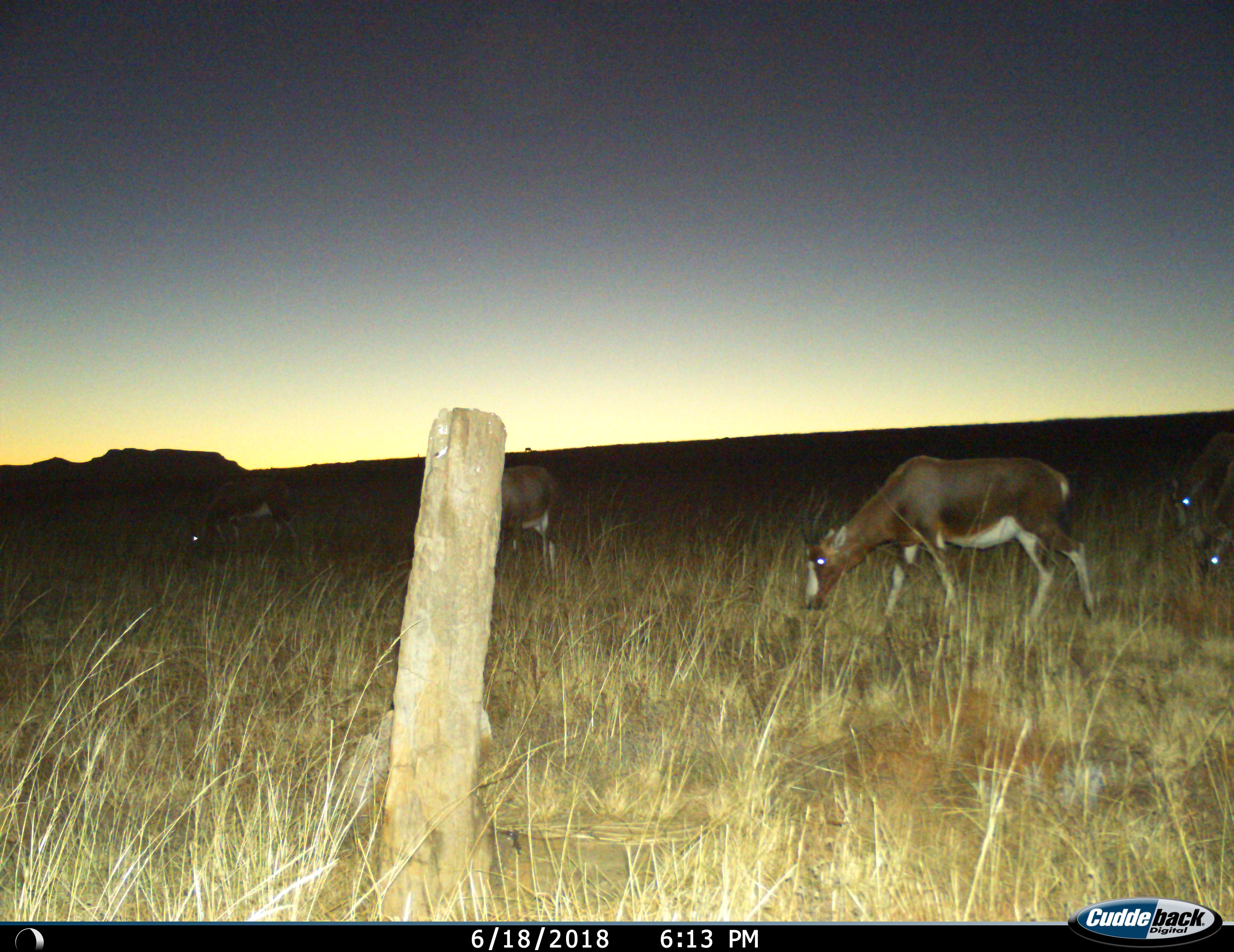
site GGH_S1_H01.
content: unidentified animal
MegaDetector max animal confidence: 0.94